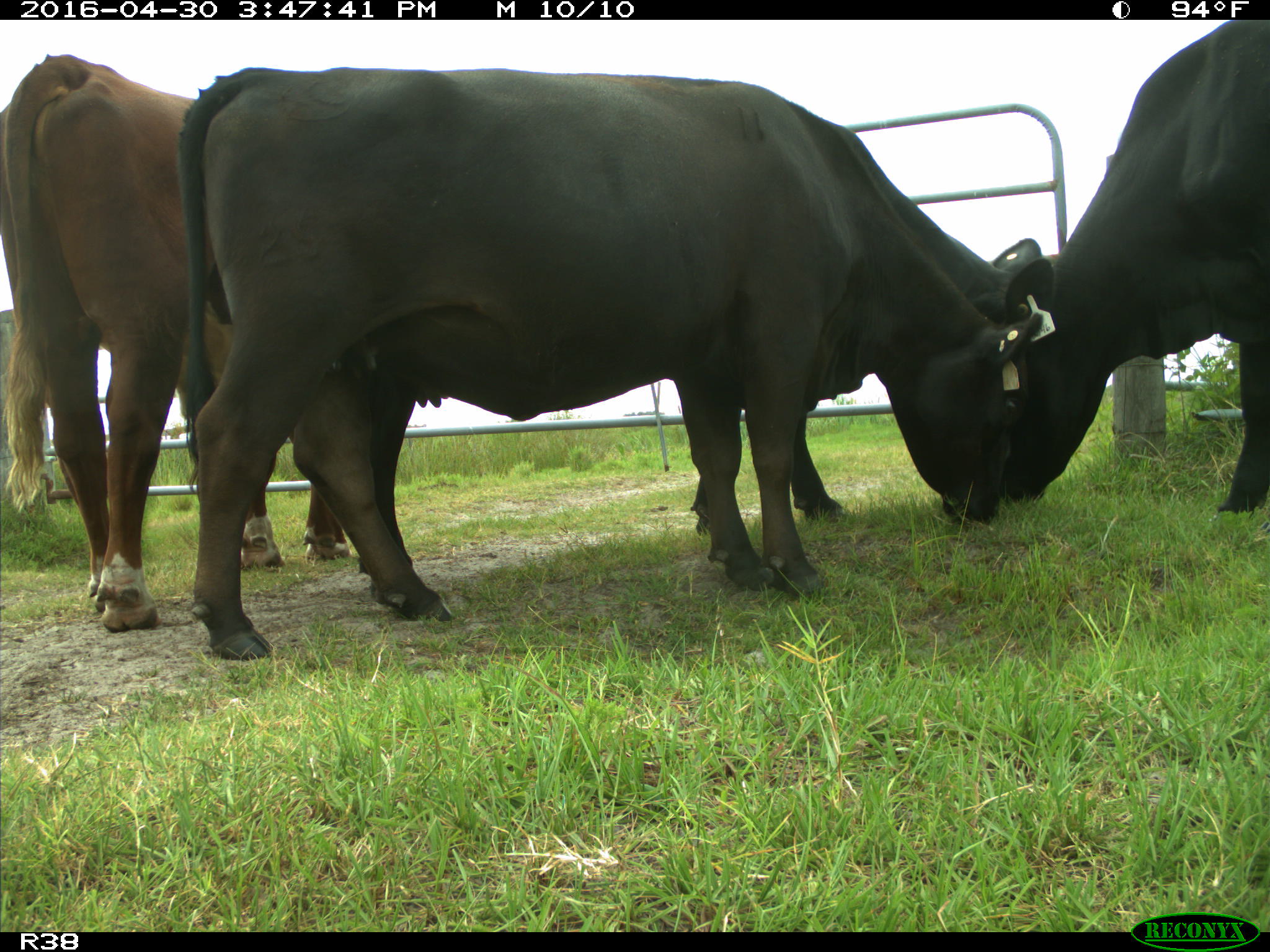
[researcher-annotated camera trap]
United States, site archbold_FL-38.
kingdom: Animalia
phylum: Chordata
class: Mammalia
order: Artiodactyla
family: Bovidae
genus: Bos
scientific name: Bos taurus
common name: domestic cow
Bos taurus (domestic cow).